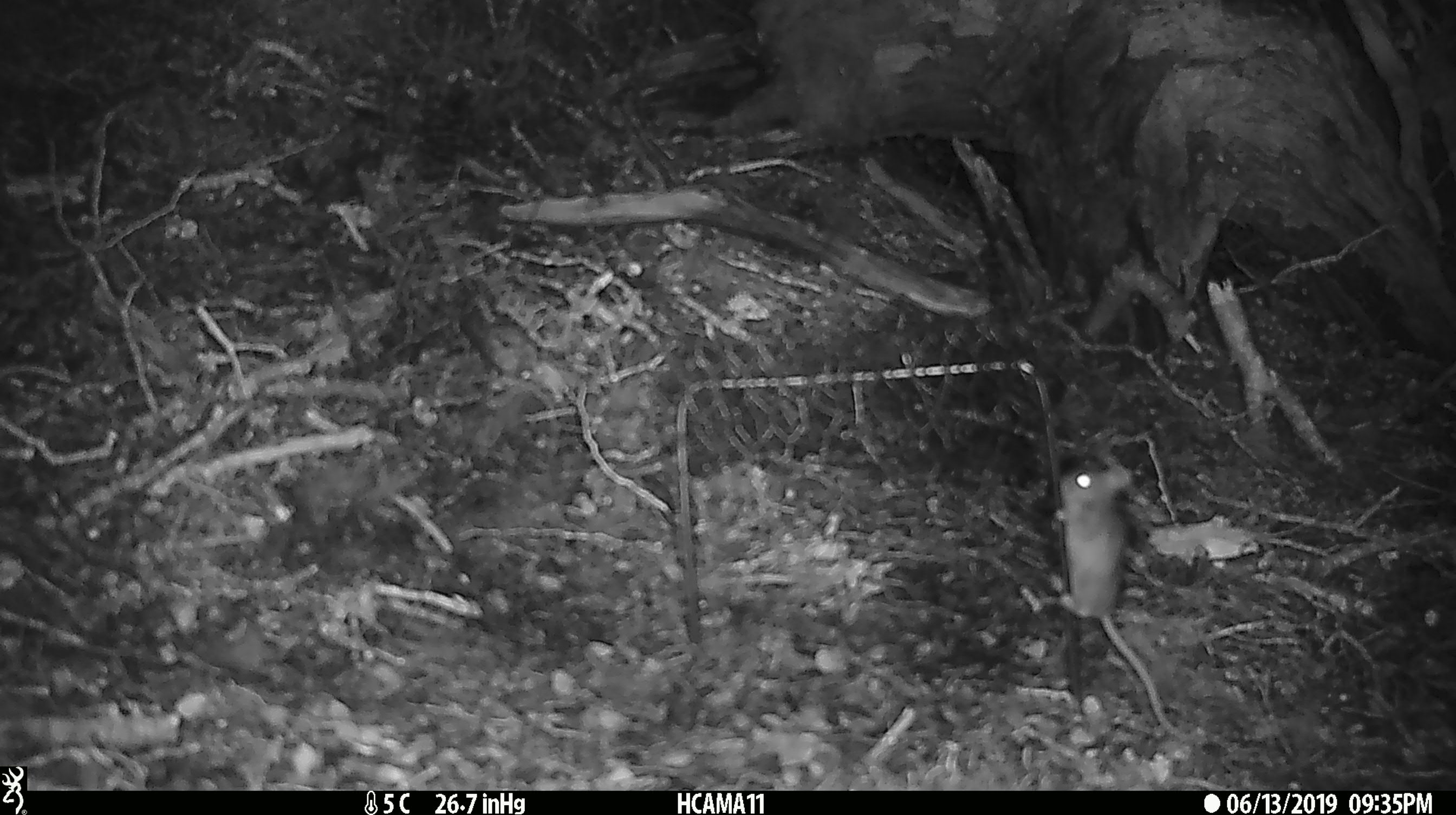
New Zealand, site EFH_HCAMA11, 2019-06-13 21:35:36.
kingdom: Animalia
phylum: Chordata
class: Mammalia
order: Rodentia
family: Muridae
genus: Mus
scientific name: Mus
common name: mouse